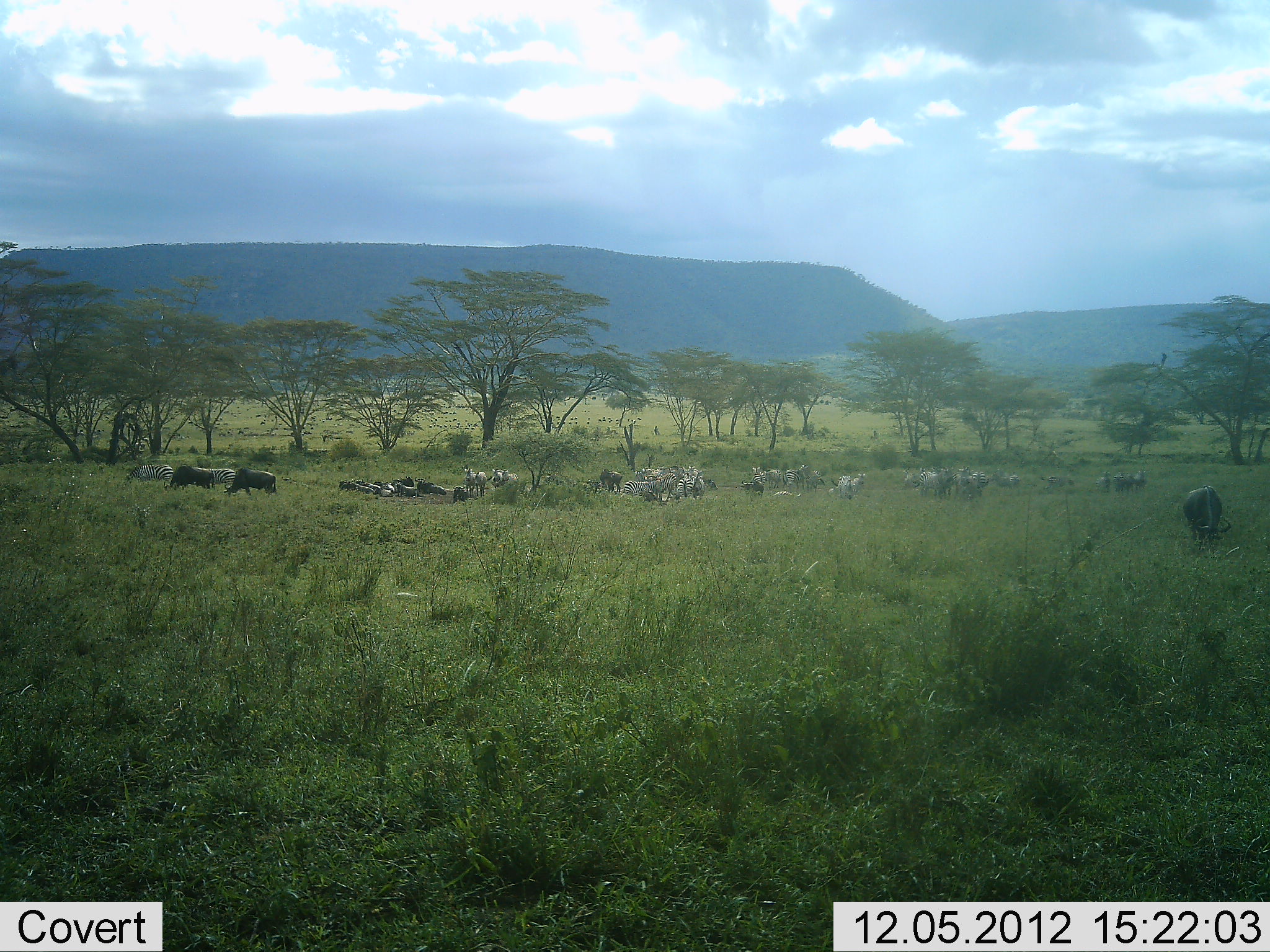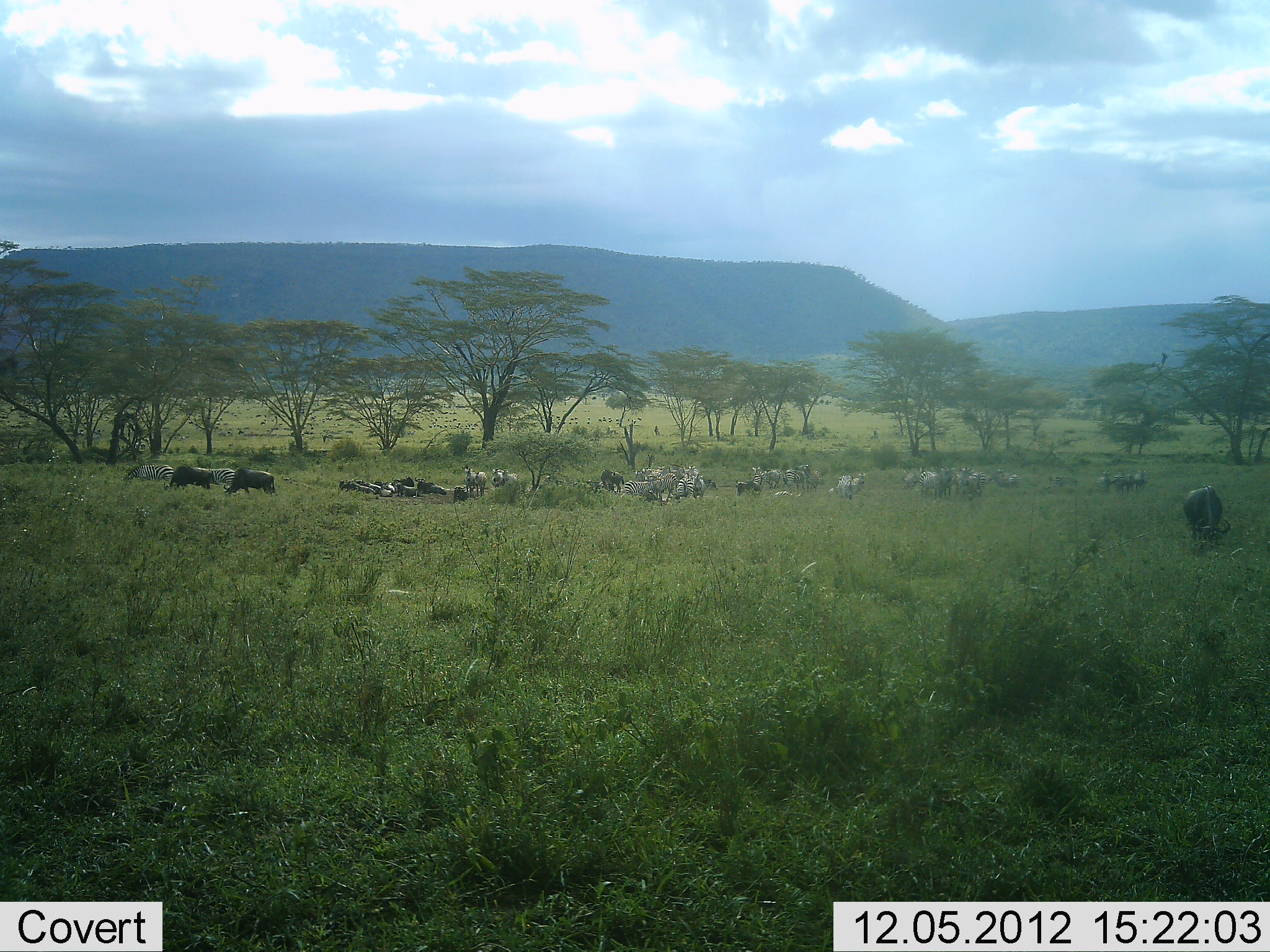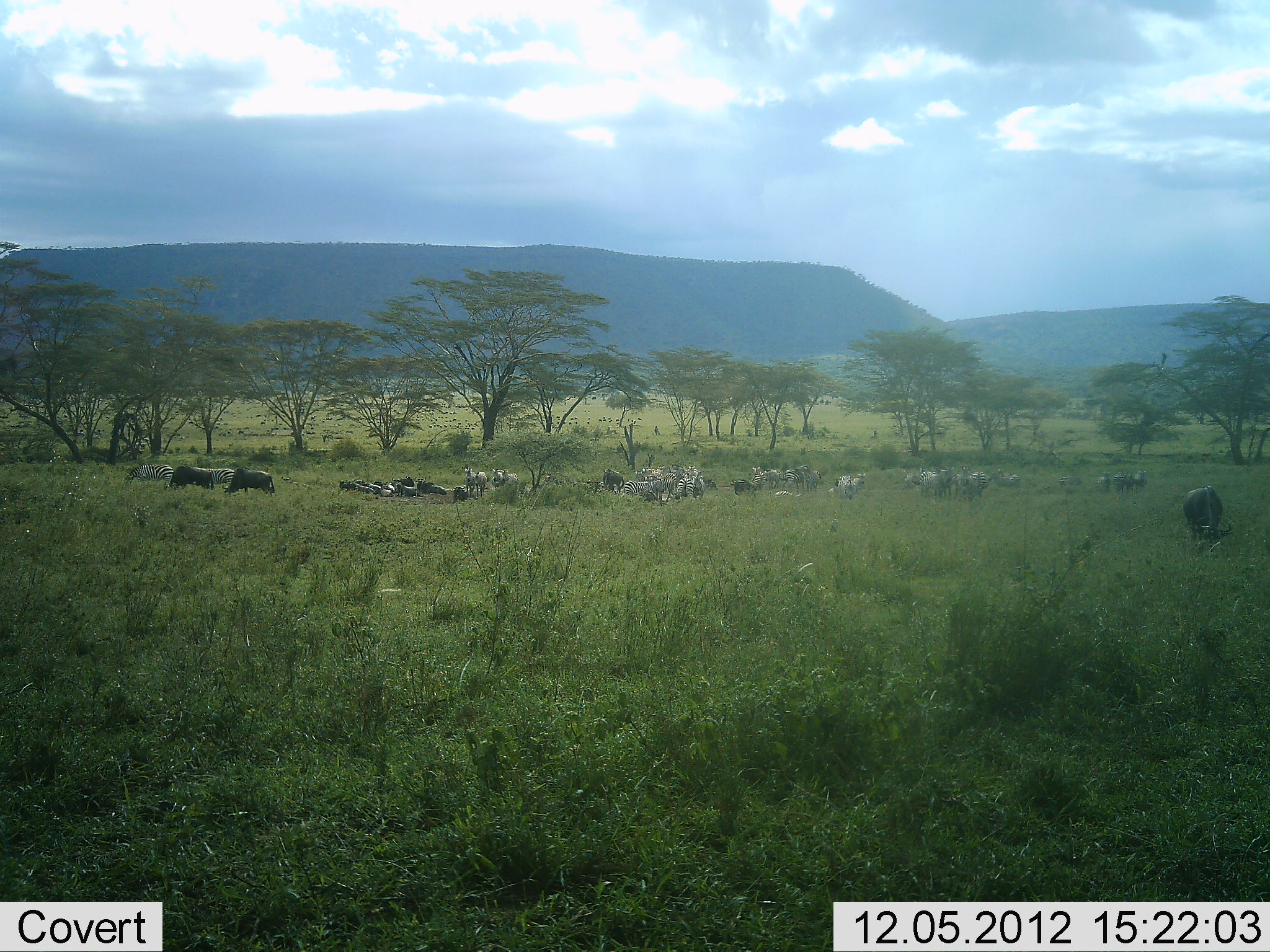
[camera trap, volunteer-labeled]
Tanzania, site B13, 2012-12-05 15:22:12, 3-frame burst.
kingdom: Animalia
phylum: Chordata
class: Mammalia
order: Artiodactyla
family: Bovidae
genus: Connochaetes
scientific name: Connochaetes taurinus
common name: blue wildebeest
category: wildebeest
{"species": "wildebeest (blue wildebeest) (Connochaetes taurinus)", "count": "11-50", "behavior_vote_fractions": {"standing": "55%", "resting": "36%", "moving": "18%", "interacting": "0%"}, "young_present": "0%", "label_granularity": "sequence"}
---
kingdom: Animalia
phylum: Chordata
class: Mammalia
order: Perissodactyla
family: Equidae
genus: Equus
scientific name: Equus quagga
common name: plains zebra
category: zebra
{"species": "zebra (plains zebra) (Equus quagga)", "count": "11-50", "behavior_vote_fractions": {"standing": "70%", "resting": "20%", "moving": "10%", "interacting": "0%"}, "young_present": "0%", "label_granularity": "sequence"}